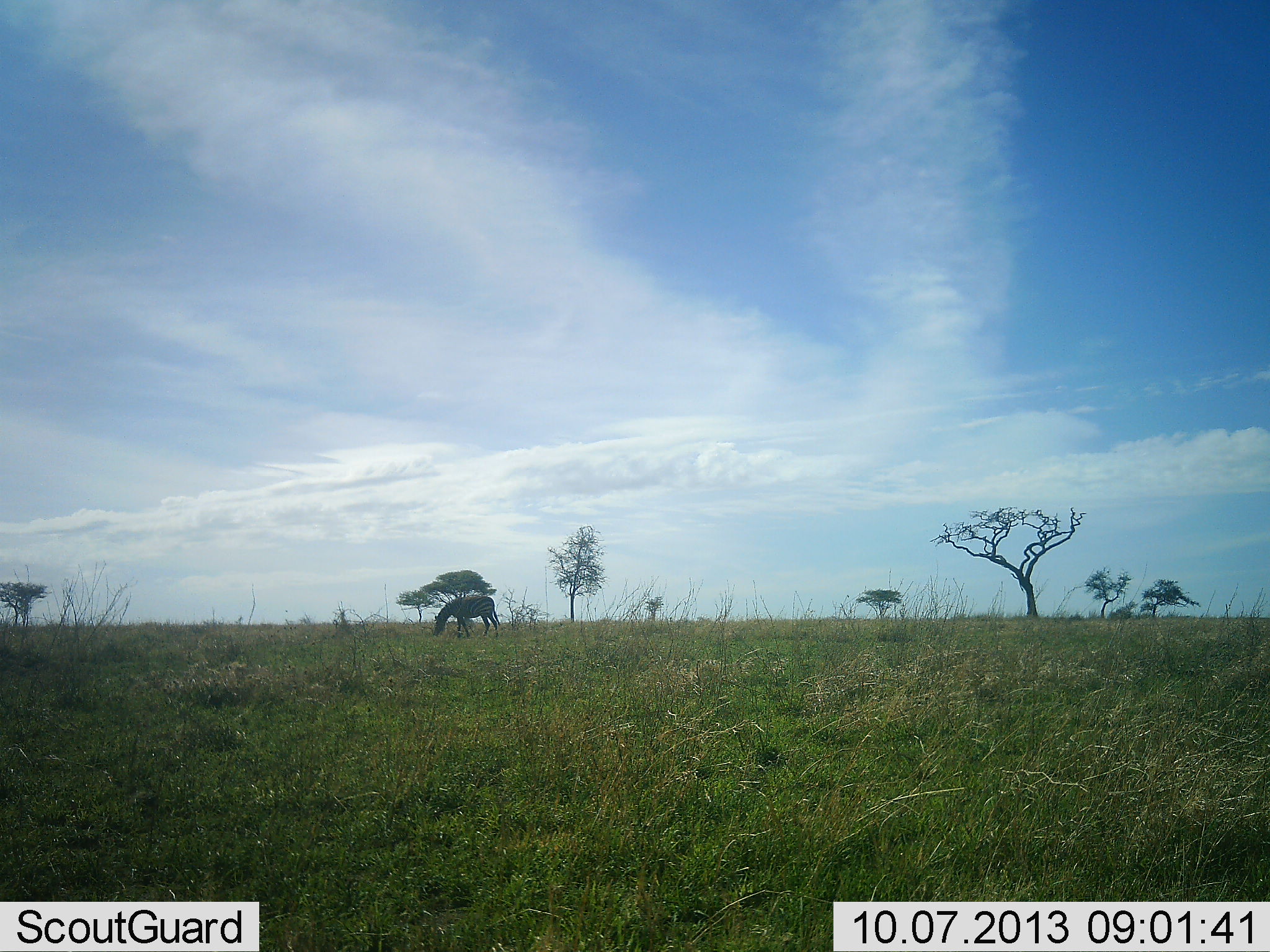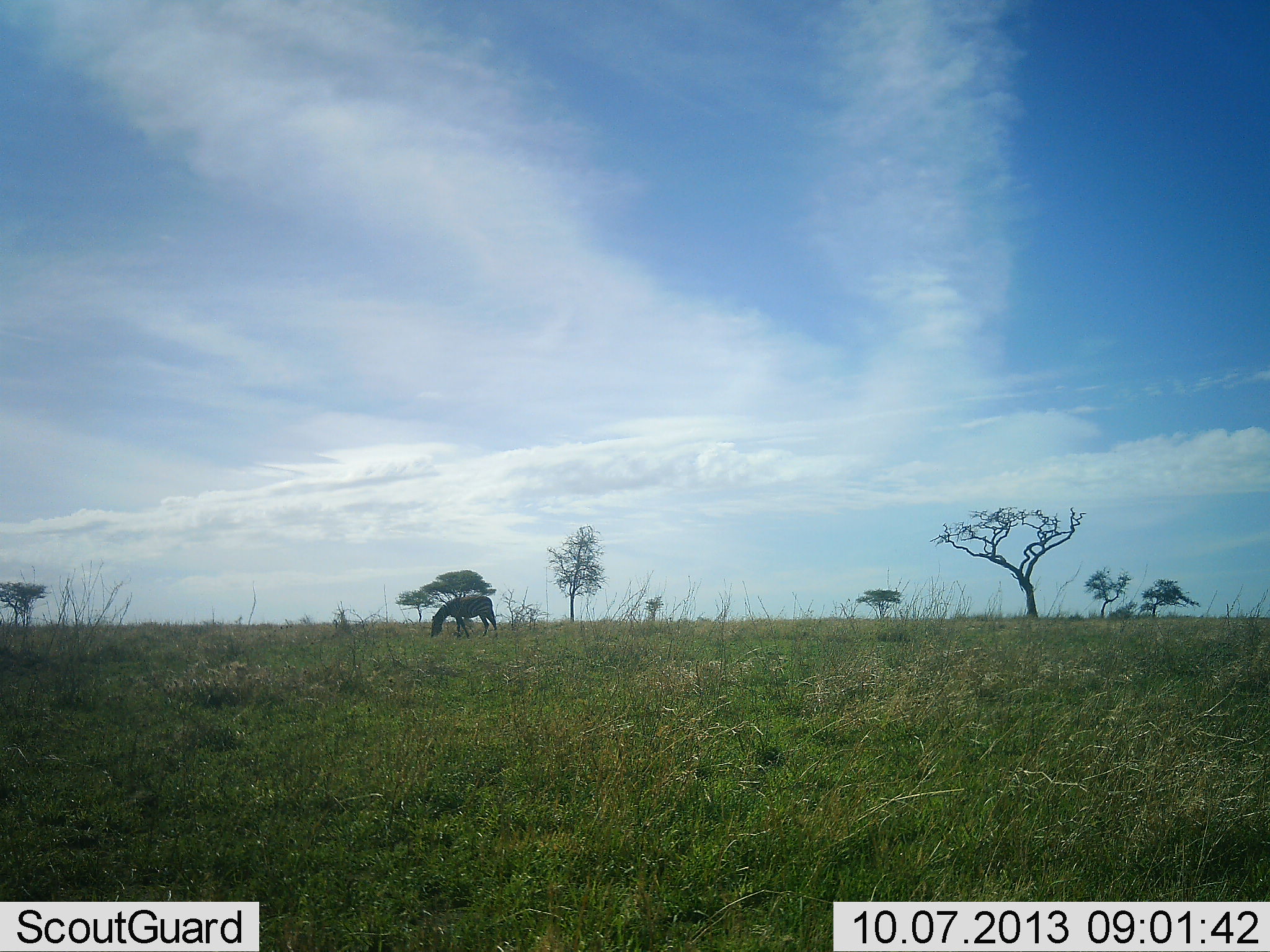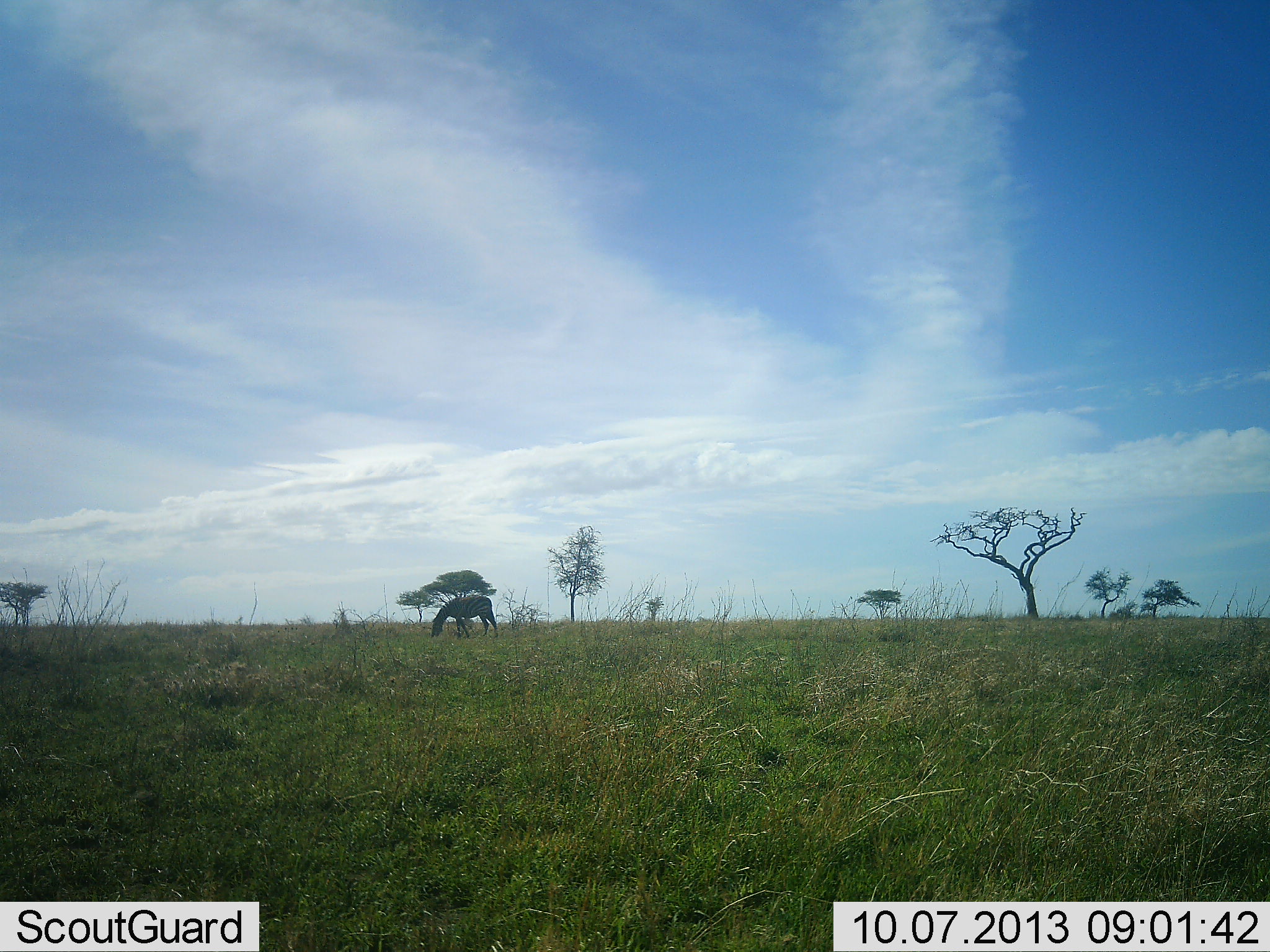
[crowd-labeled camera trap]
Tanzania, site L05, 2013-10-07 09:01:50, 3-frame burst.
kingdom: Animalia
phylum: Chordata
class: Mammalia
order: Perissodactyla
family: Equidae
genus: Equus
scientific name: Equus quagga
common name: plains zebra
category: zebra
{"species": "zebra (plains zebra) (Equus quagga)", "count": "1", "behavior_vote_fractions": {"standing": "27%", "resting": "0%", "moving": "0%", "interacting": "0%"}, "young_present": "0%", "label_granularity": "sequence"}